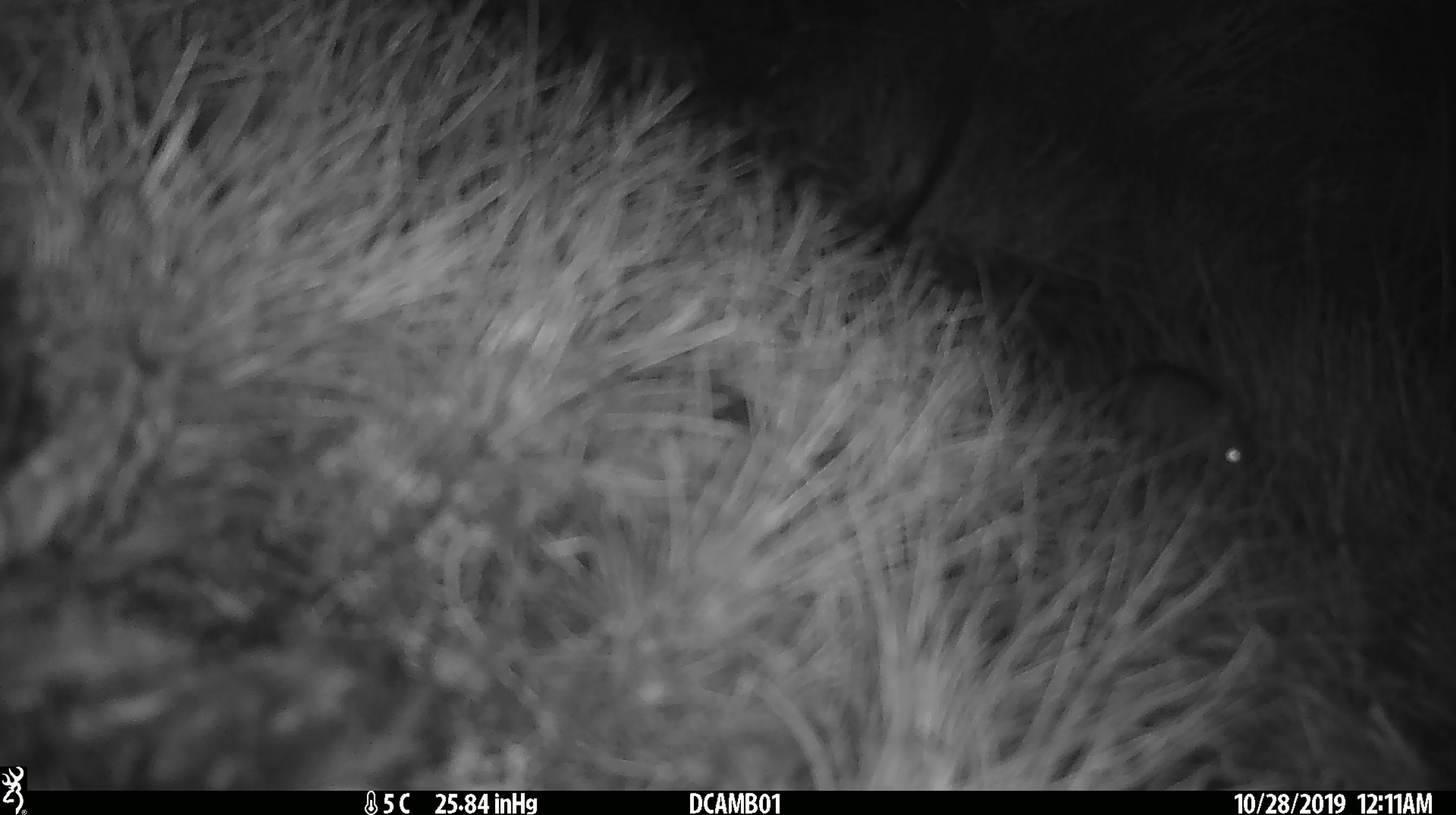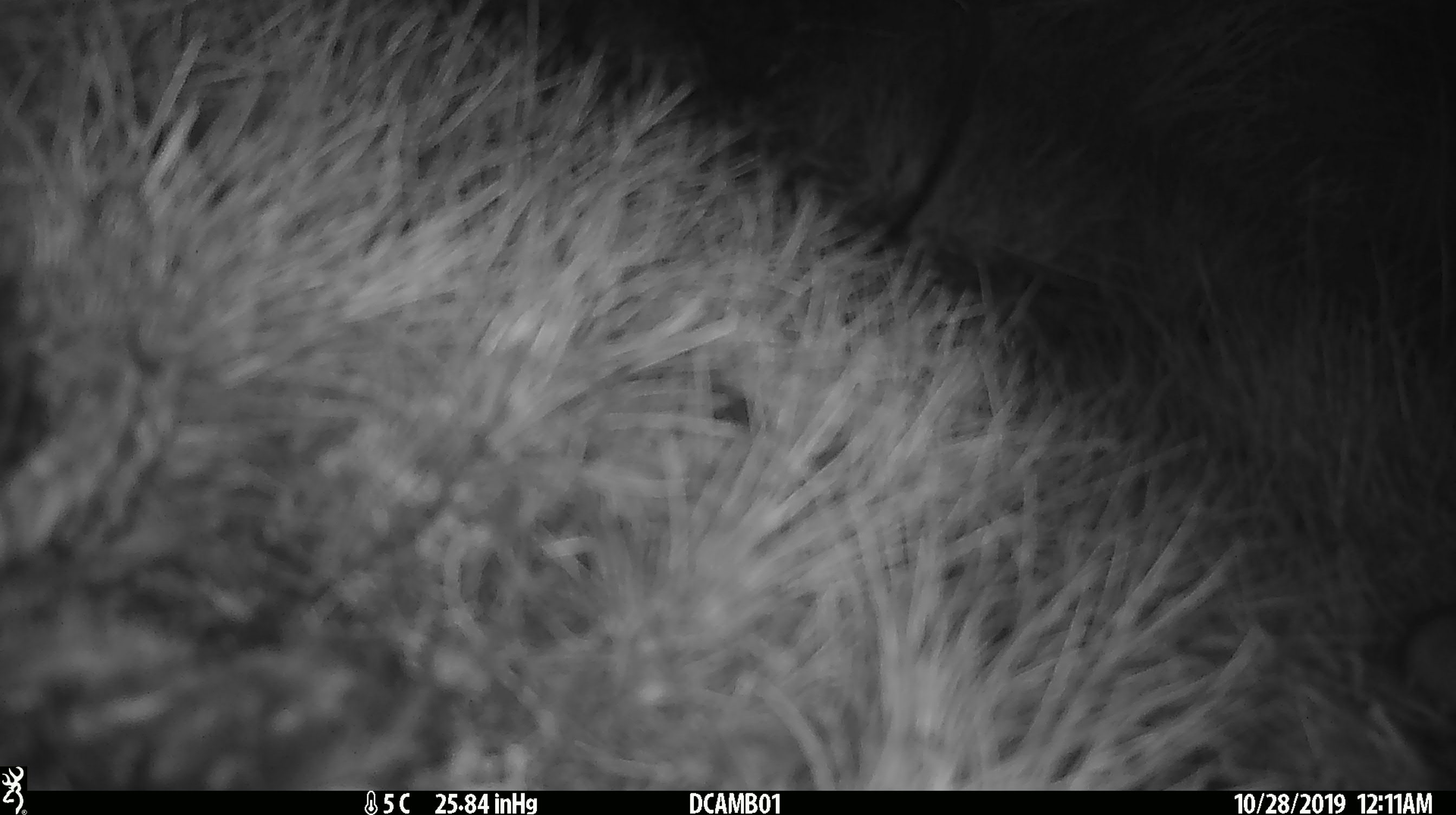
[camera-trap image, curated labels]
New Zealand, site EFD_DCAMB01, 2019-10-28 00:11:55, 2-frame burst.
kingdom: Animalia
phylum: Chordata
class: Mammalia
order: Rodentia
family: Muridae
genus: Mus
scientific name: Mus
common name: mouse